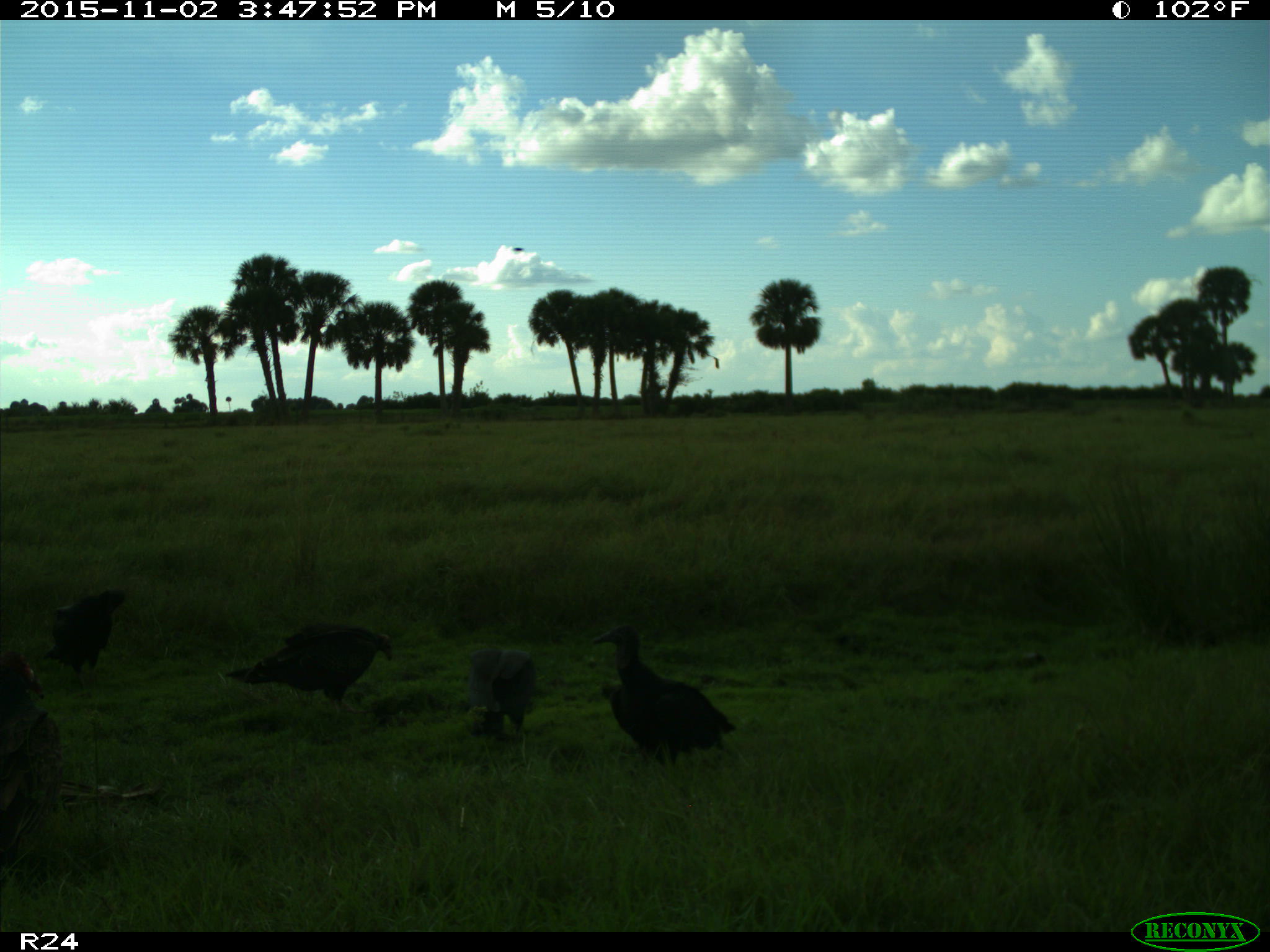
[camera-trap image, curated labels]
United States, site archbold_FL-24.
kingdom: Animalia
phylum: Chordata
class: Aves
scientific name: Aves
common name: birds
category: unidentified bird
Unidentified bird (birds) (Aves).